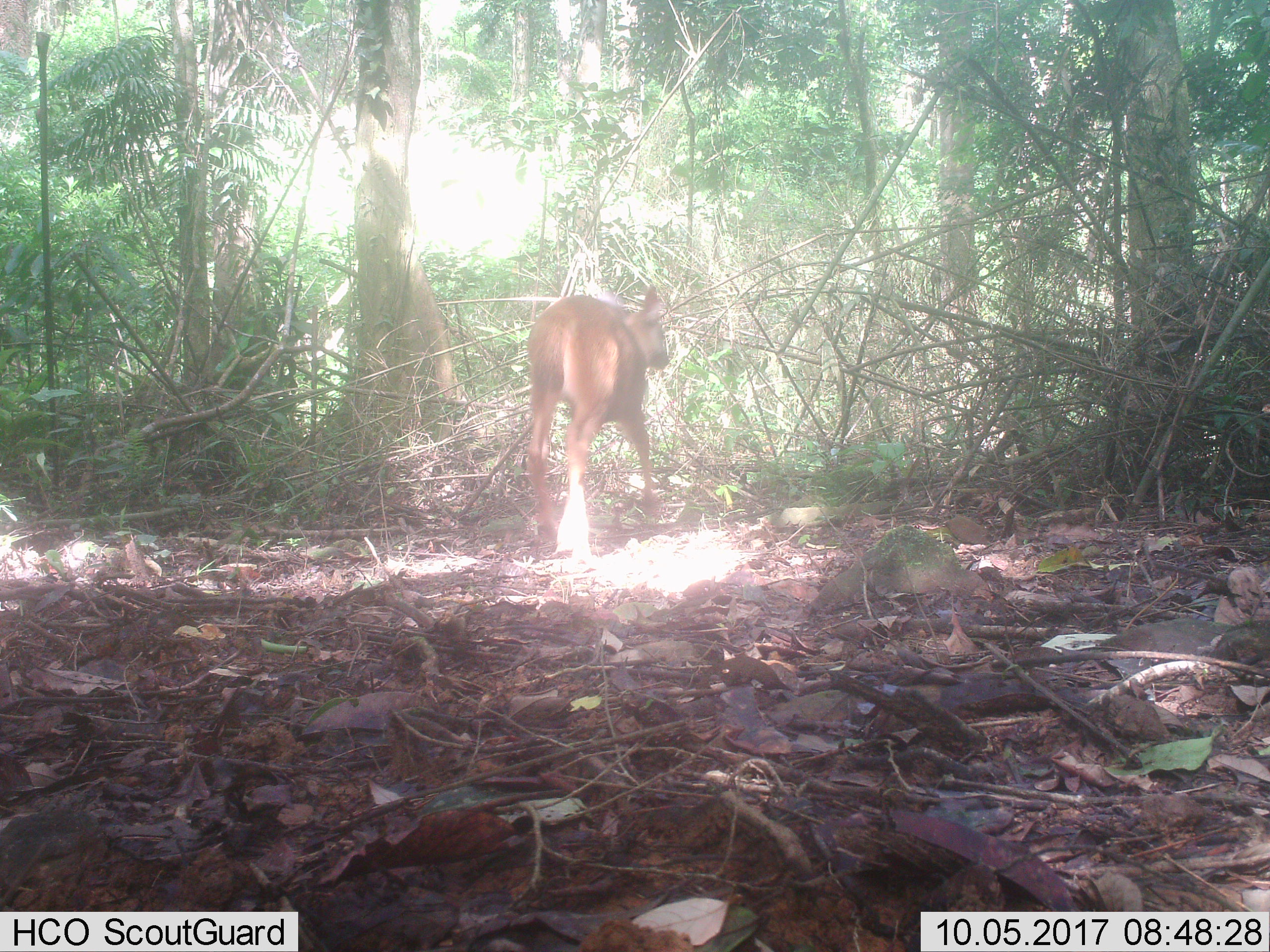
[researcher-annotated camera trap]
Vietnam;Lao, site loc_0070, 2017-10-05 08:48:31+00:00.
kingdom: Animalia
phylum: Chordata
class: Mammalia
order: Artiodactyla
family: Cervidae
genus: Rusa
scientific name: Rusa unicolor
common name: sambar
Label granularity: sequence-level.